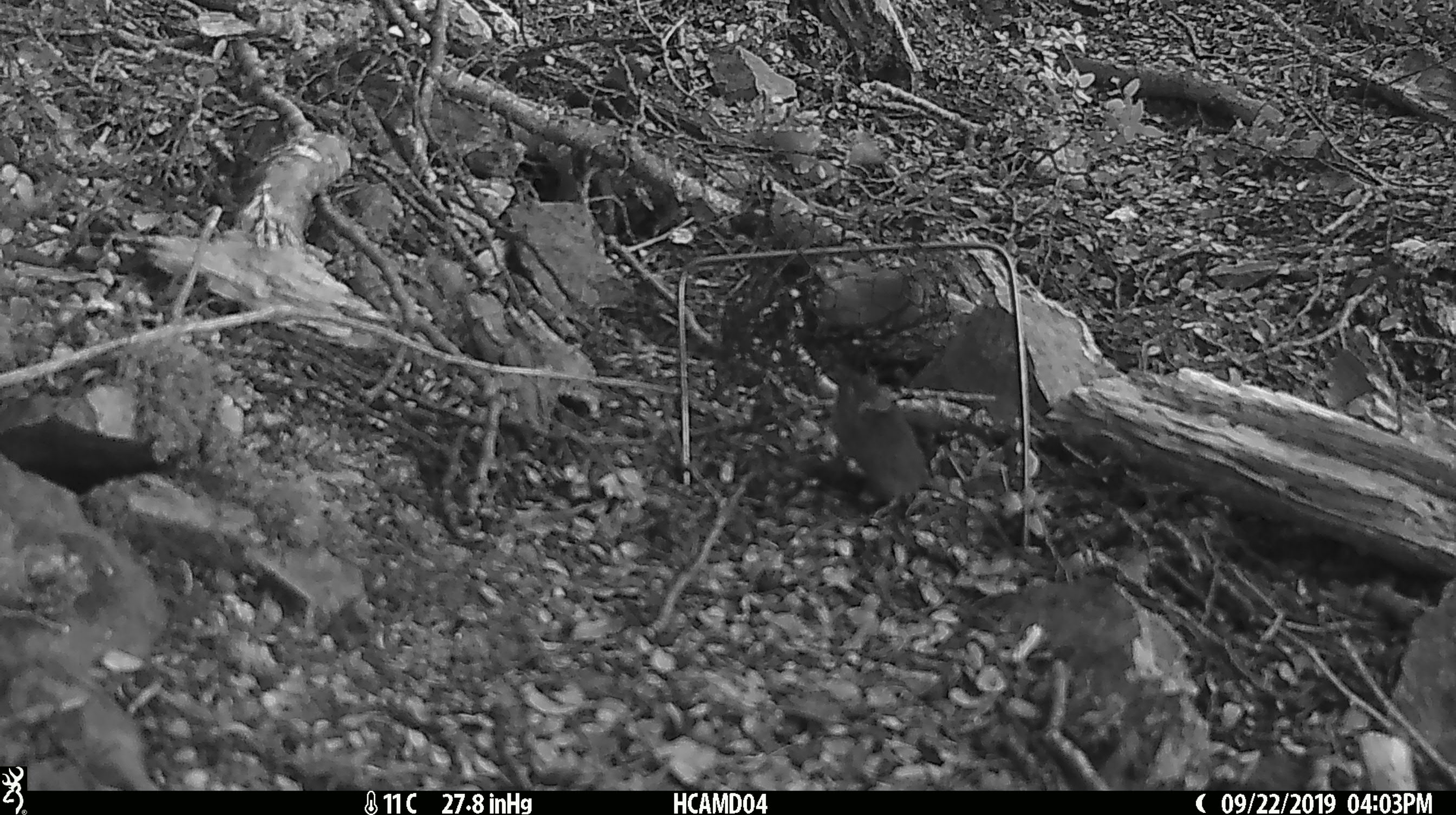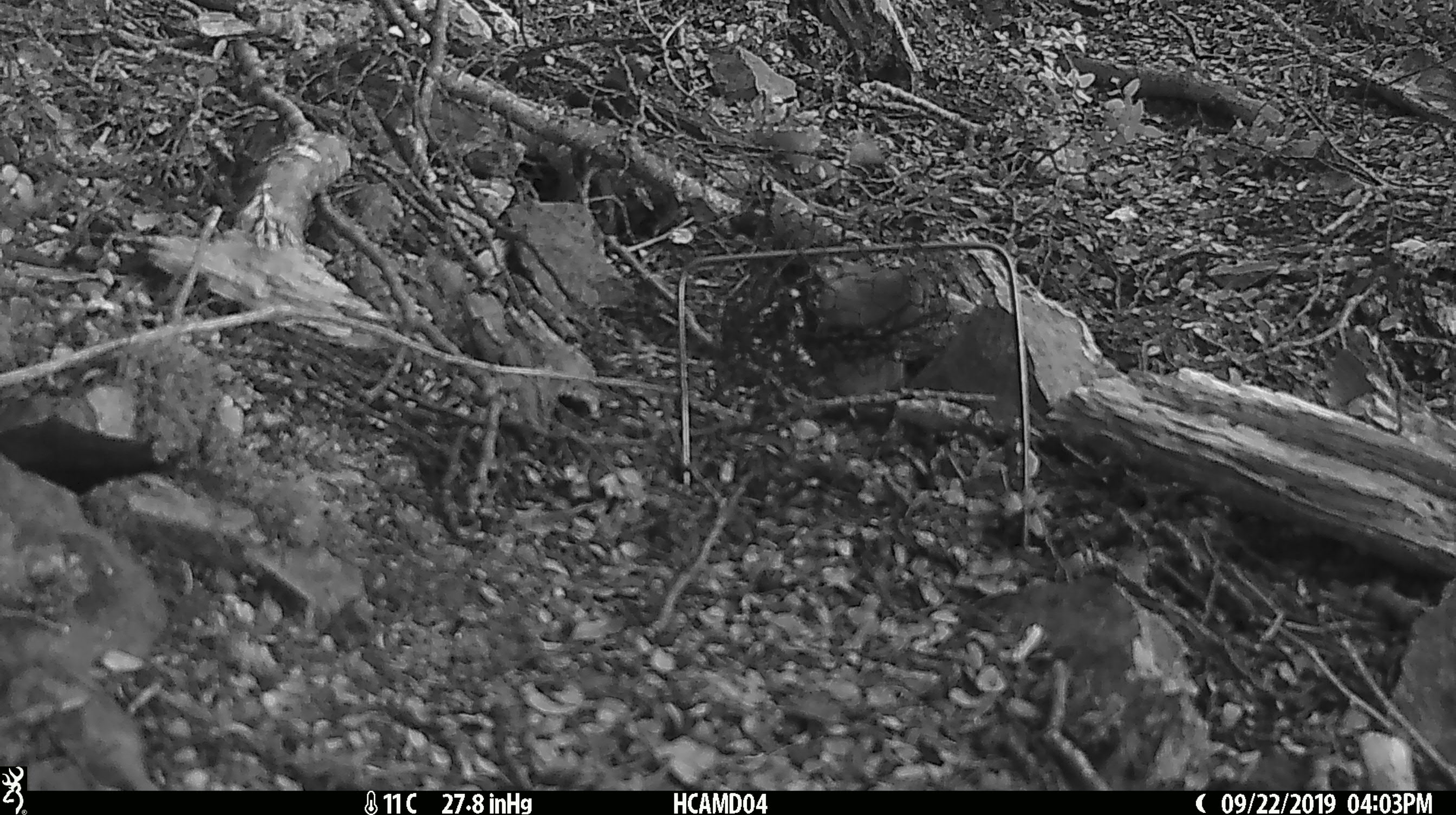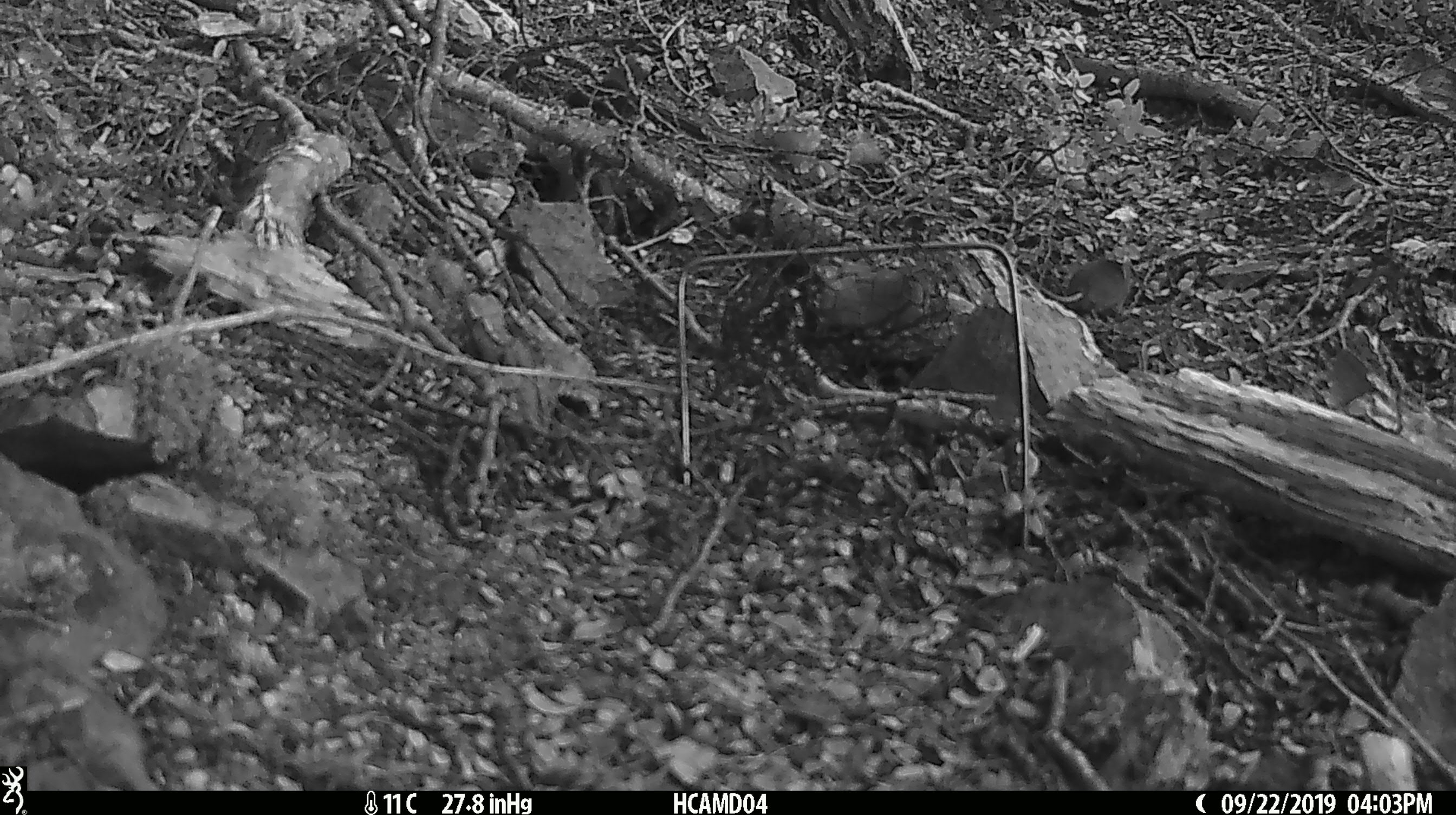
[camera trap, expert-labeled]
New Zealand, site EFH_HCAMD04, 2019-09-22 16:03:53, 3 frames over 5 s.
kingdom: Animalia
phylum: Chordata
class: Mammalia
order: Rodentia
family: Muridae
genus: Mus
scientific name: Mus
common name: mouse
Mouse (Mus).